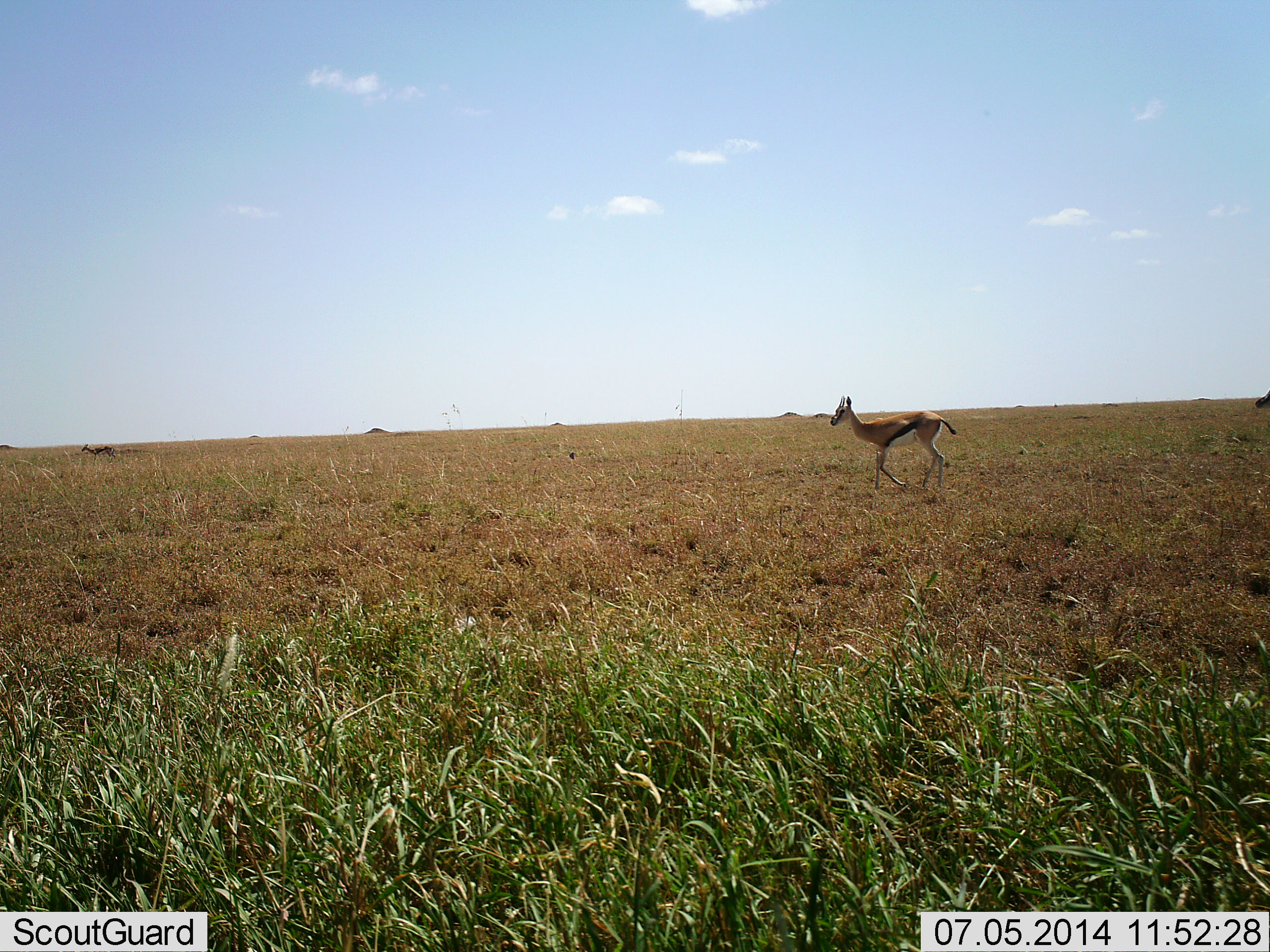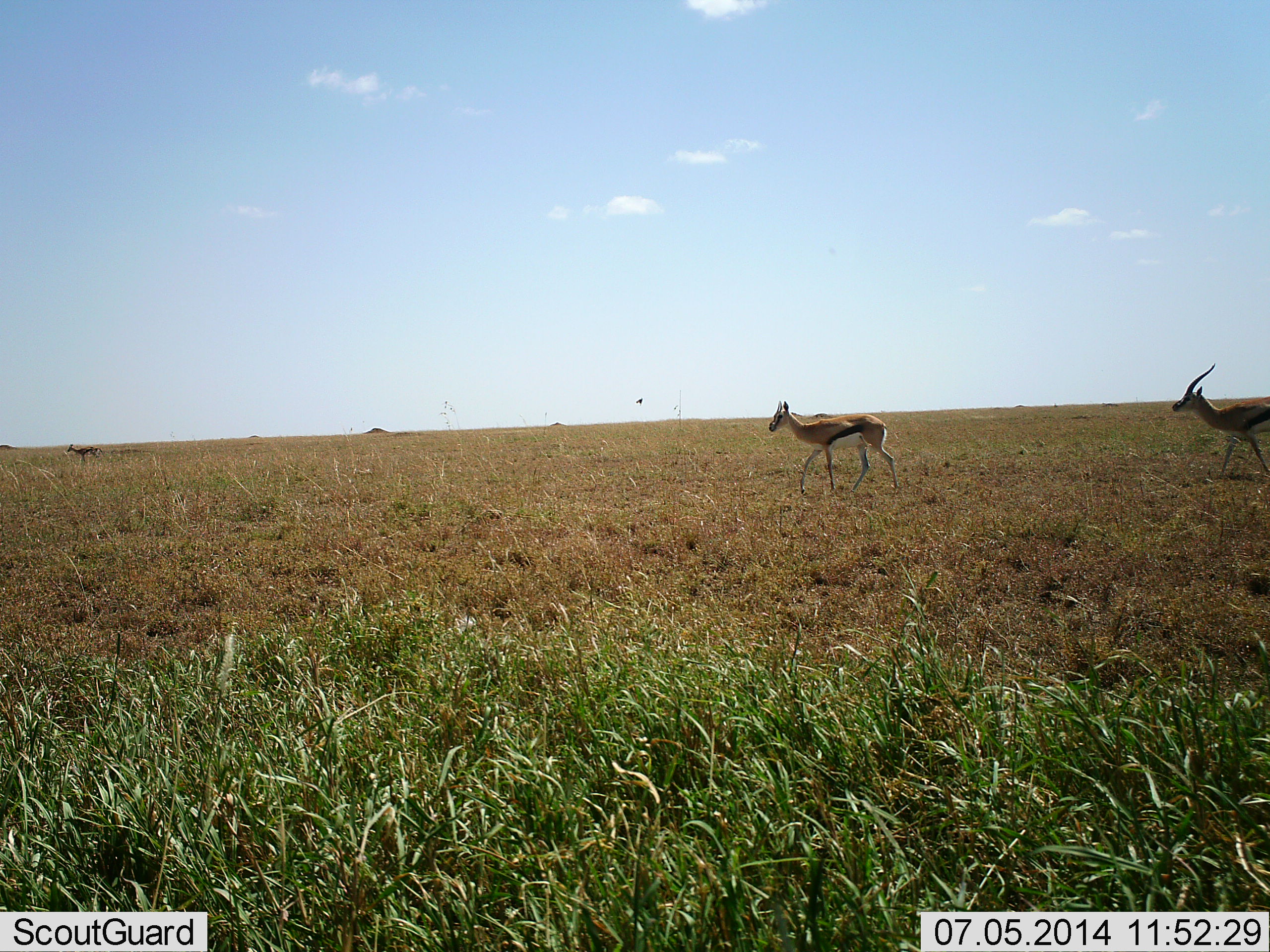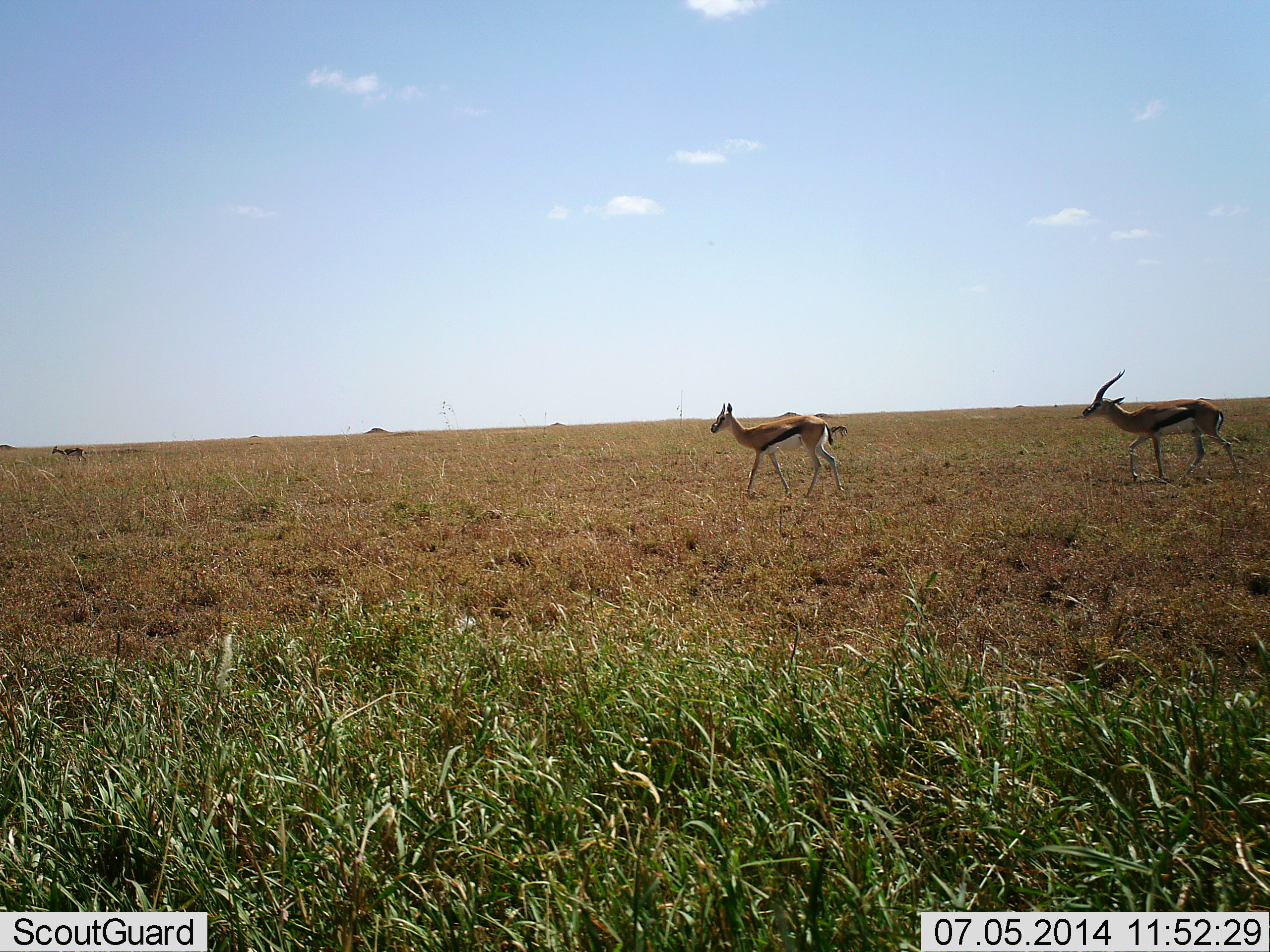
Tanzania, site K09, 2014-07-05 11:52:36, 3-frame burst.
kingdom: Animalia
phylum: Chordata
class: Mammalia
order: Artiodactyla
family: Bovidae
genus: Eudorcas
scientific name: Eudorcas thomsonii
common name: thomson's gazelle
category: gazellethomsons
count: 3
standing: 0%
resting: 0%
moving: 100%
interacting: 10%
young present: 0%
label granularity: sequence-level